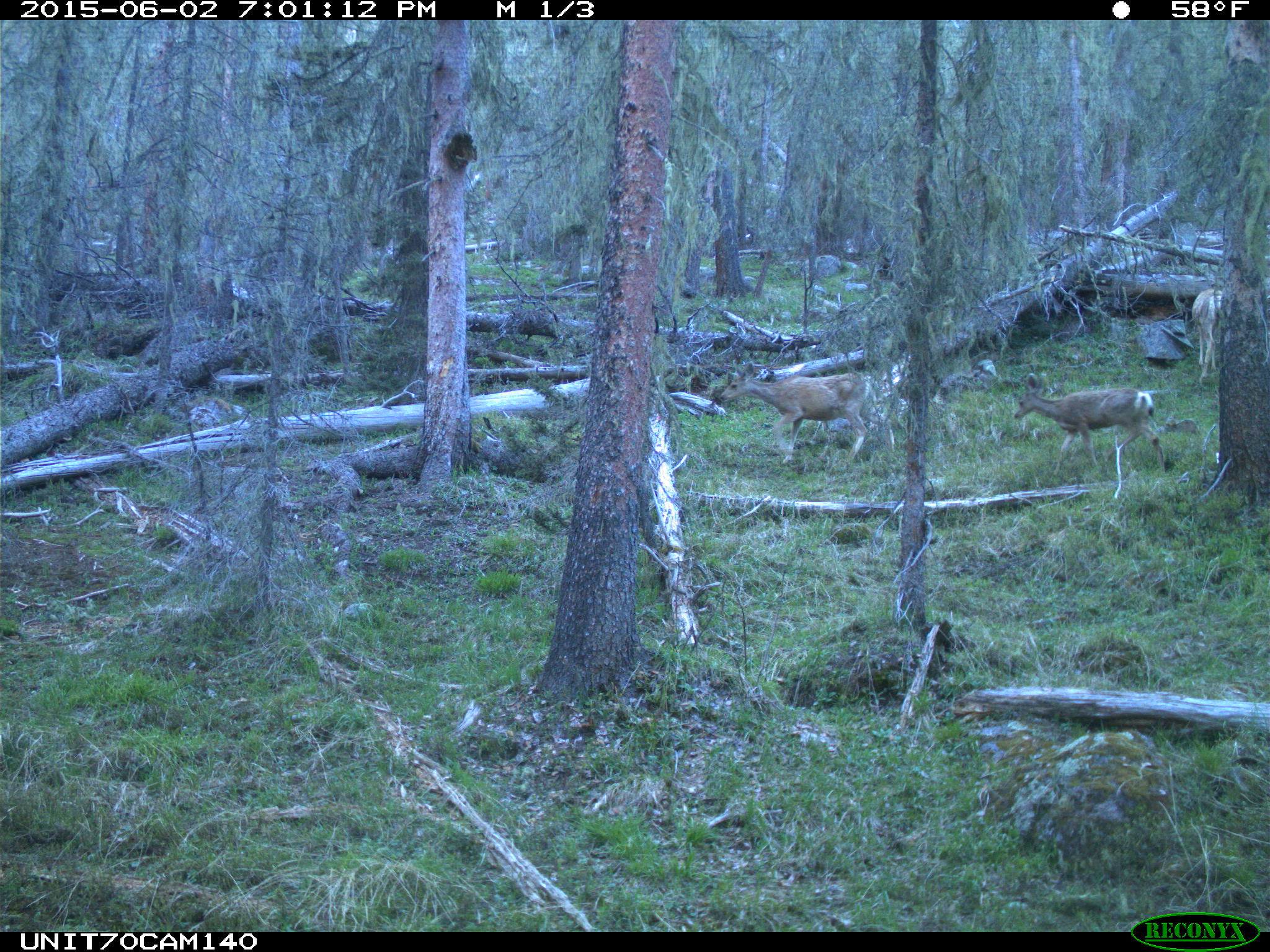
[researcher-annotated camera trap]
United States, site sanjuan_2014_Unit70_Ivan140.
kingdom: Animalia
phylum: Chordata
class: Mammalia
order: Artiodactyla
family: Cervidae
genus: Odocoileus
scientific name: Odocoileus hemionus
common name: mule deer